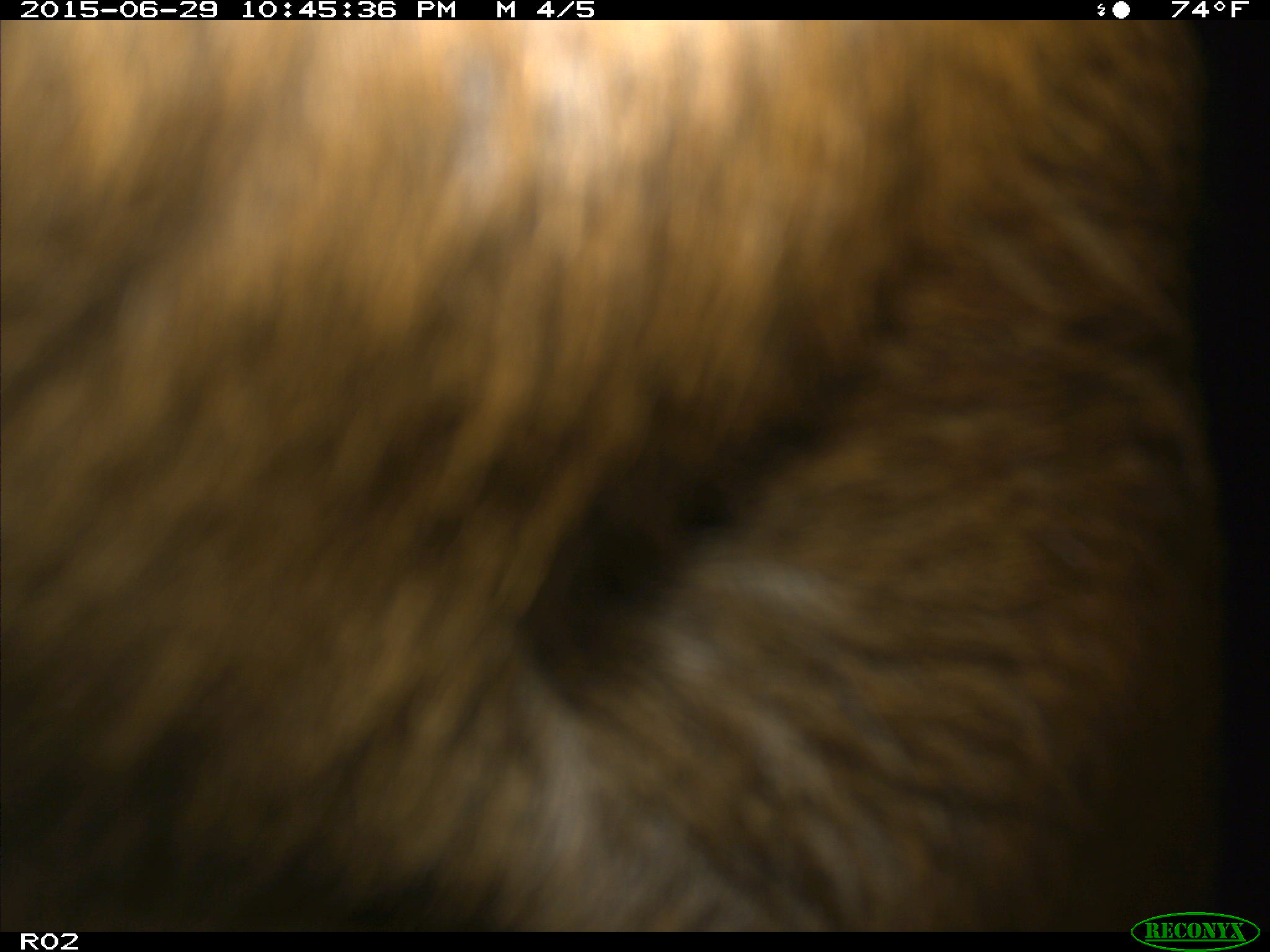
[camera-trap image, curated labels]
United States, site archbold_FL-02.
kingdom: Animalia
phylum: Chordata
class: Mammalia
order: Artiodactyla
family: Bovidae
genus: Bos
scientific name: Bos taurus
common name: domestic cow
Bos taurus (domestic cow).